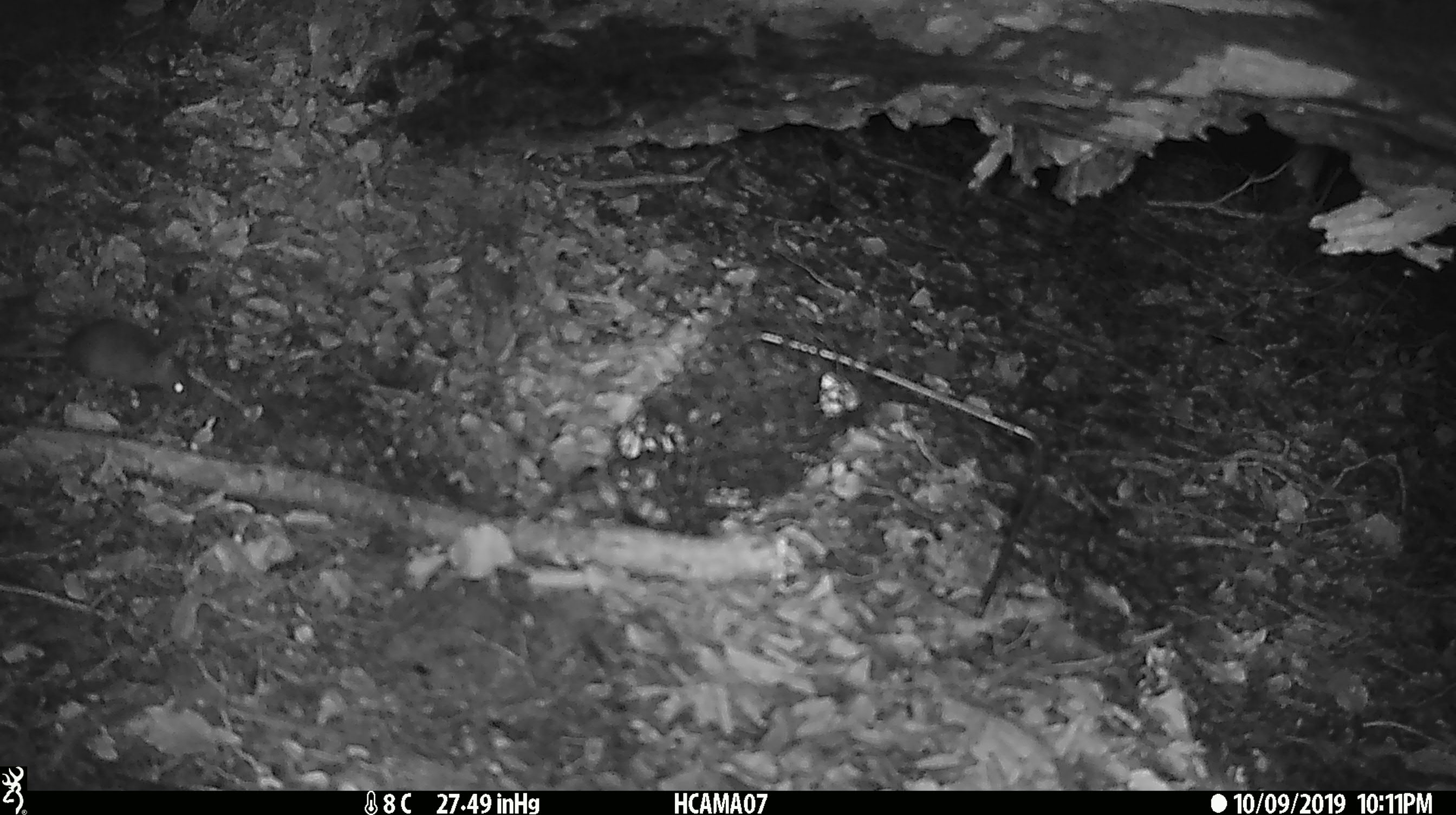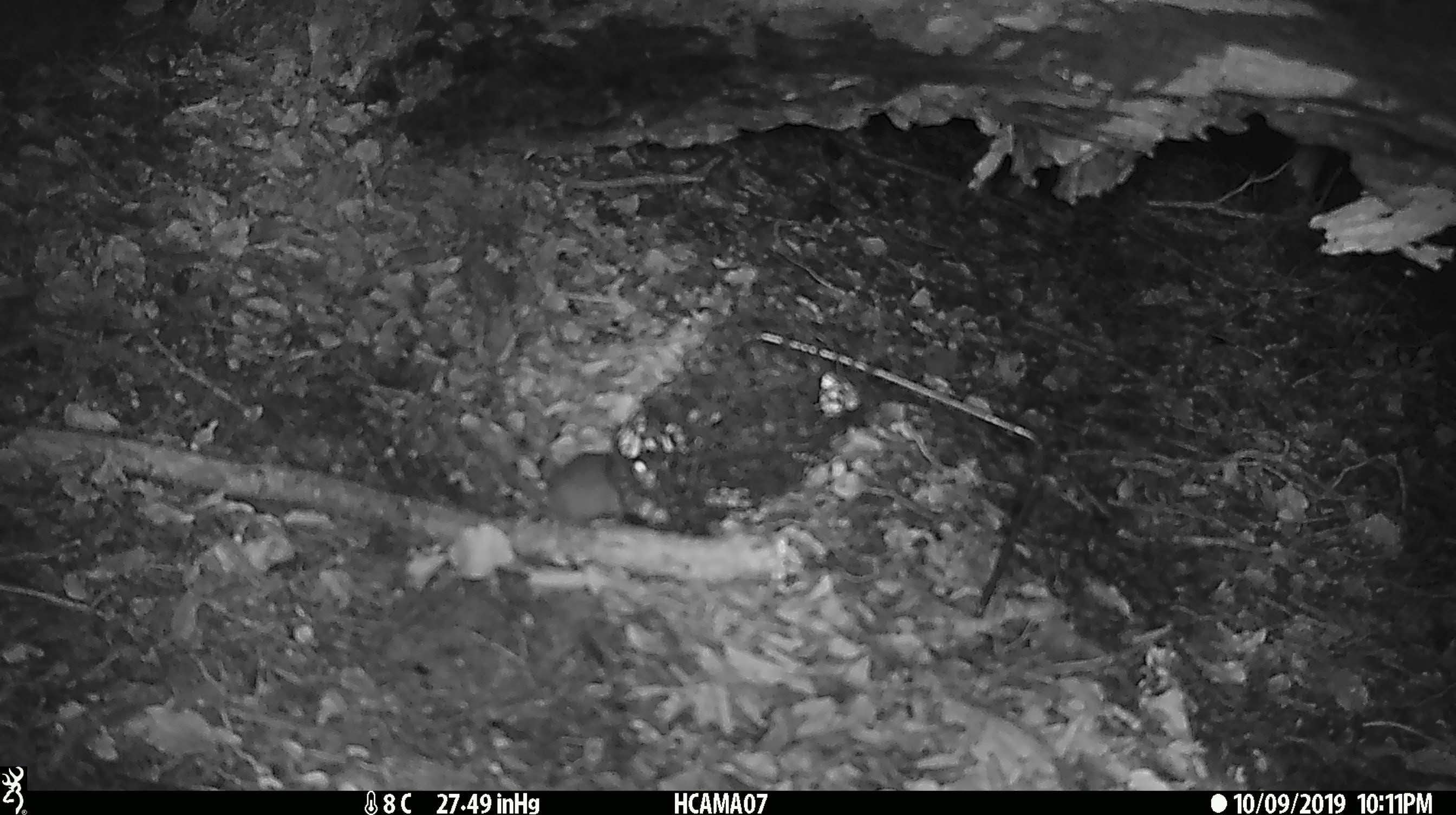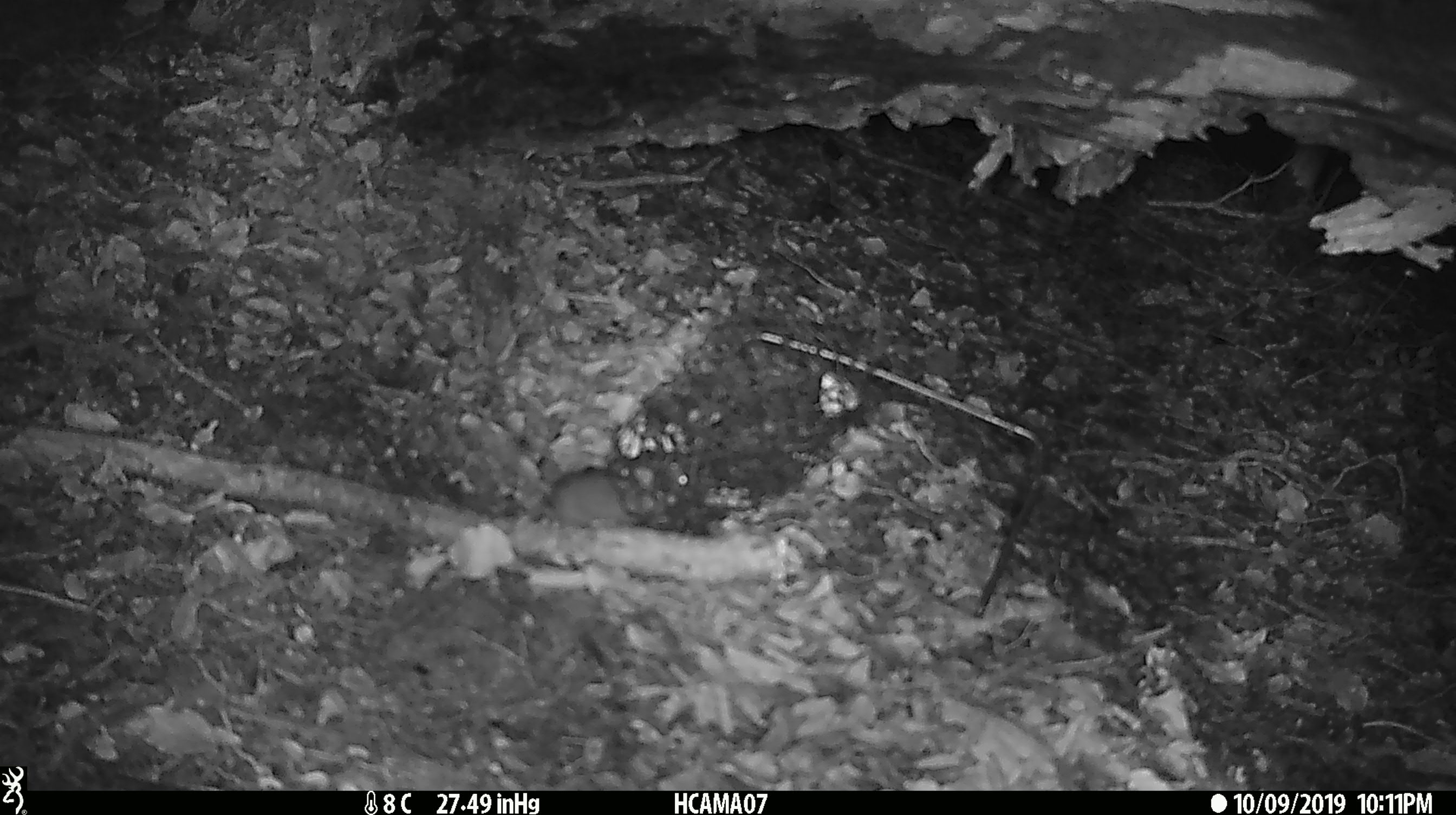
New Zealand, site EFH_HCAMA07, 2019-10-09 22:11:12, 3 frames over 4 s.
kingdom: Animalia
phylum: Chordata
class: Mammalia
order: Rodentia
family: Muridae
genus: Mus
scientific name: Mus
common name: mouse